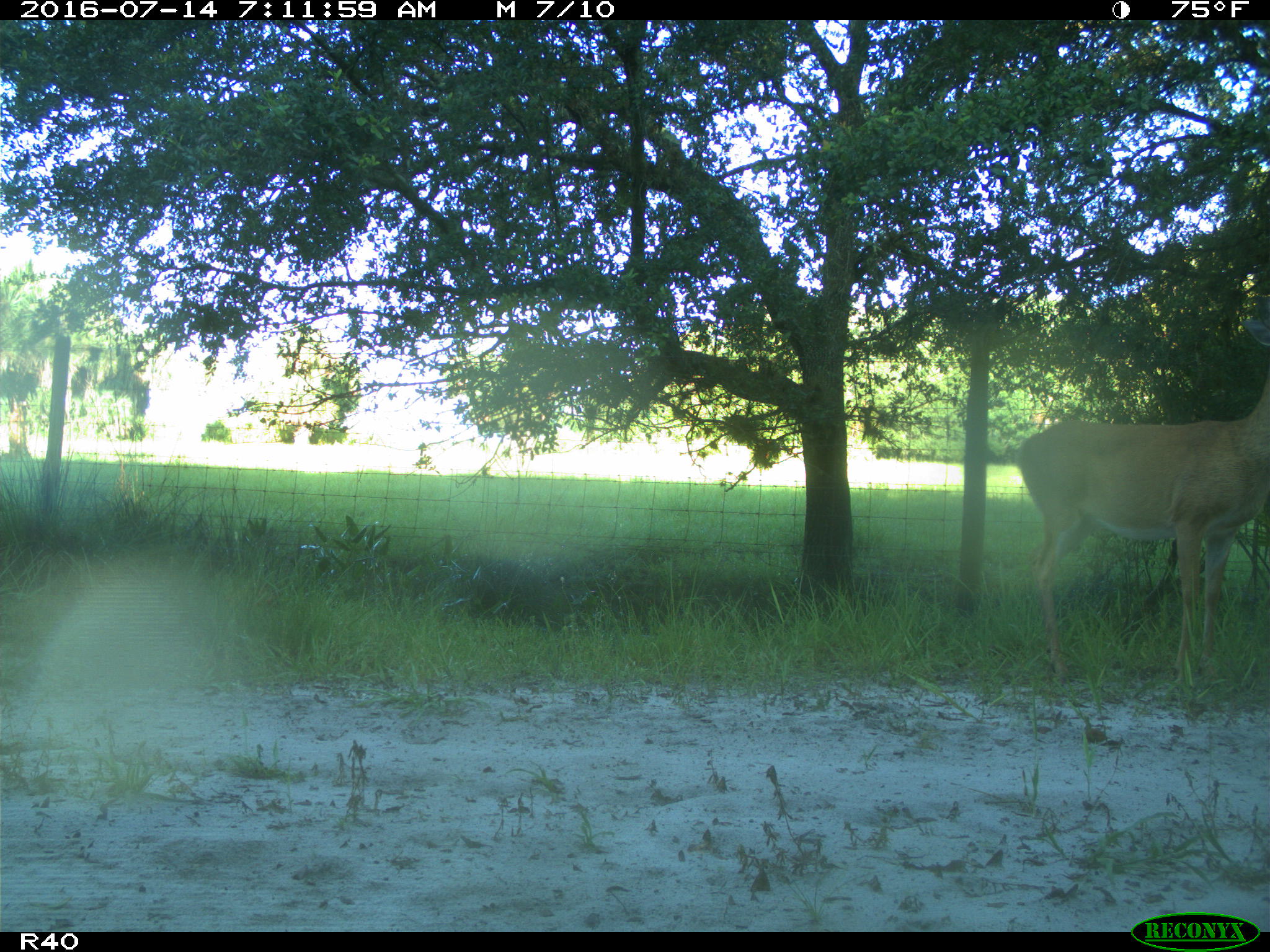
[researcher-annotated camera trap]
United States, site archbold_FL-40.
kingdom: Animalia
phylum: Chordata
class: Mammalia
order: Artiodactyla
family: Cervidae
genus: Odocoileus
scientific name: Odocoileus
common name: deer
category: unidentified deer